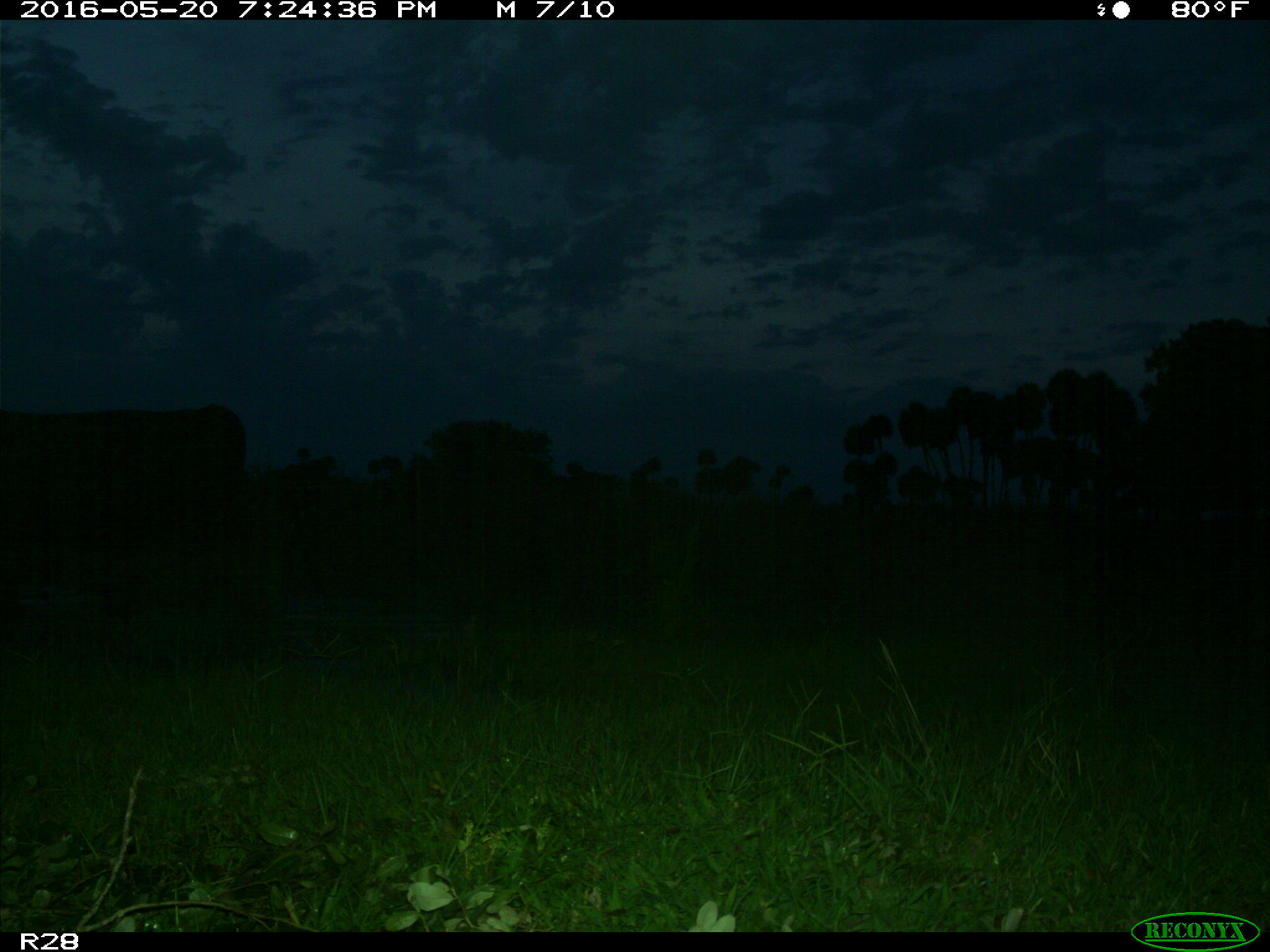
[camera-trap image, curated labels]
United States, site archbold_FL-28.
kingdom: Animalia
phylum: Chordata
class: Mammalia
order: Artiodactyla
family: Bovidae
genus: Bos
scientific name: Bos taurus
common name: domestic cow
Bos taurus (domestic cow).